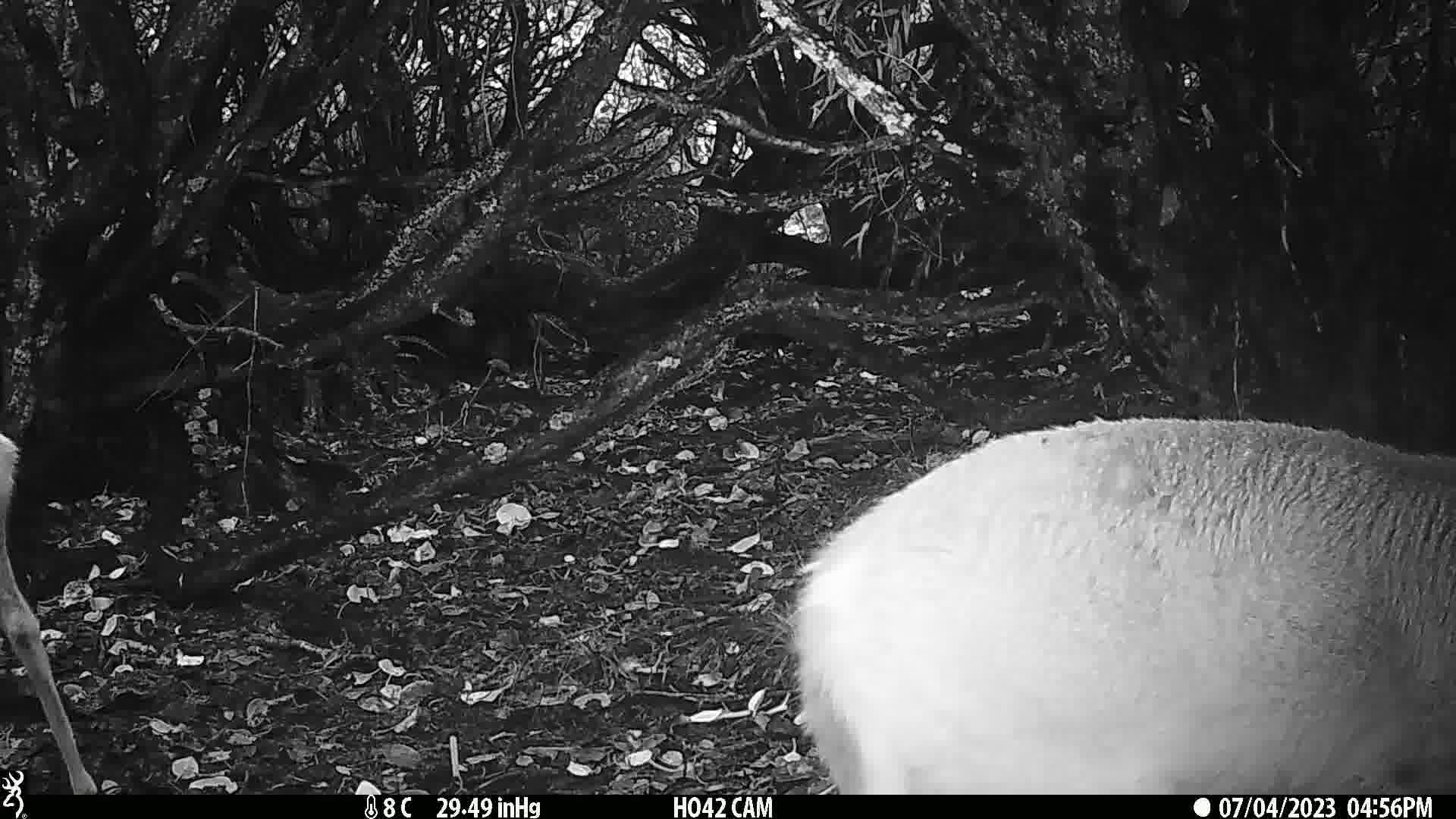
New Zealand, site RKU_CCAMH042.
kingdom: Animalia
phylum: Chordata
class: Mammalia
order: Artiodactyla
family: Cervidae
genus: Odocoileus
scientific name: Odocoileus virginianus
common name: white-tailed deer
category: white tailed deer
White tailed deer (white-tailed deer) (Odocoileus virginianus).